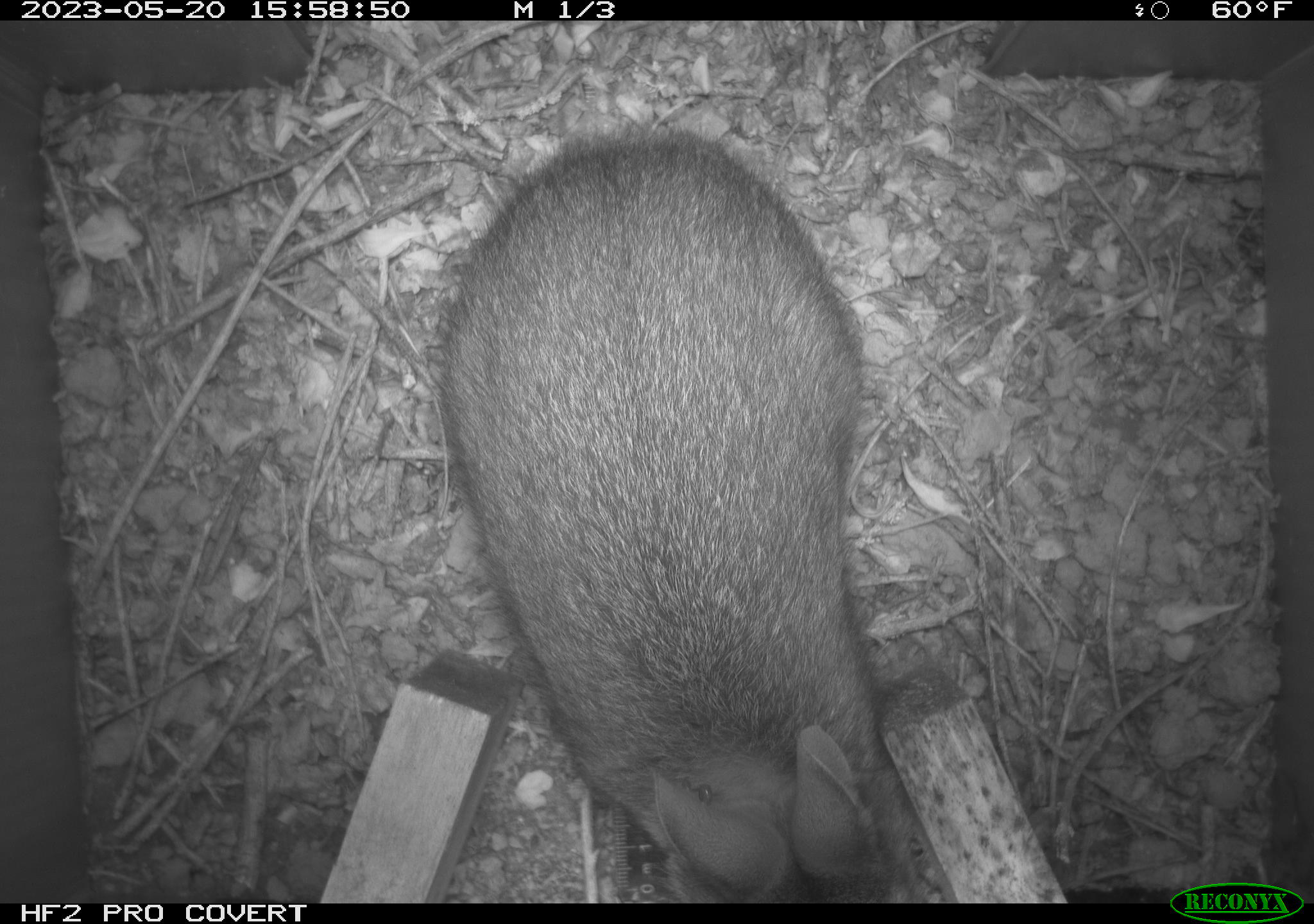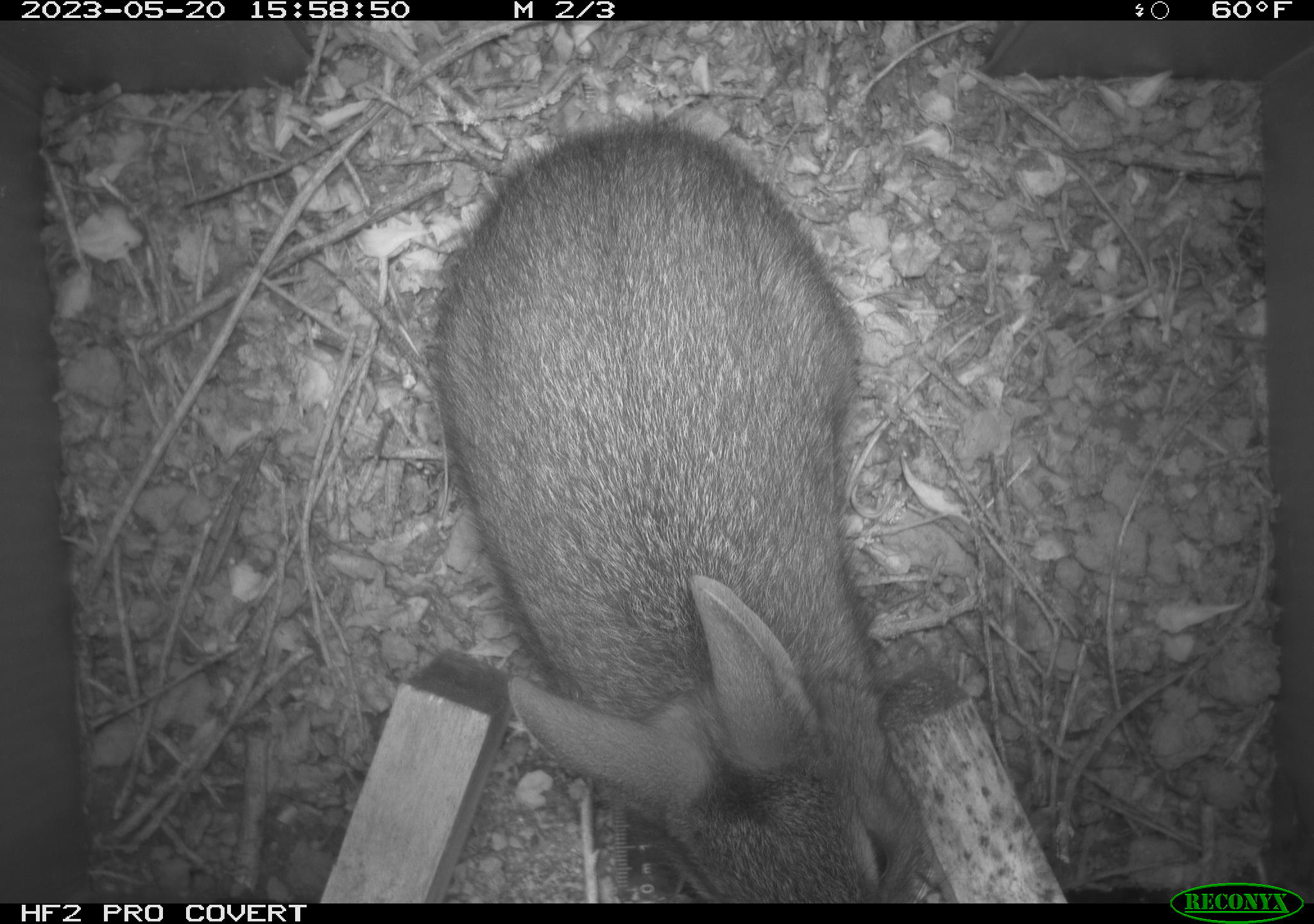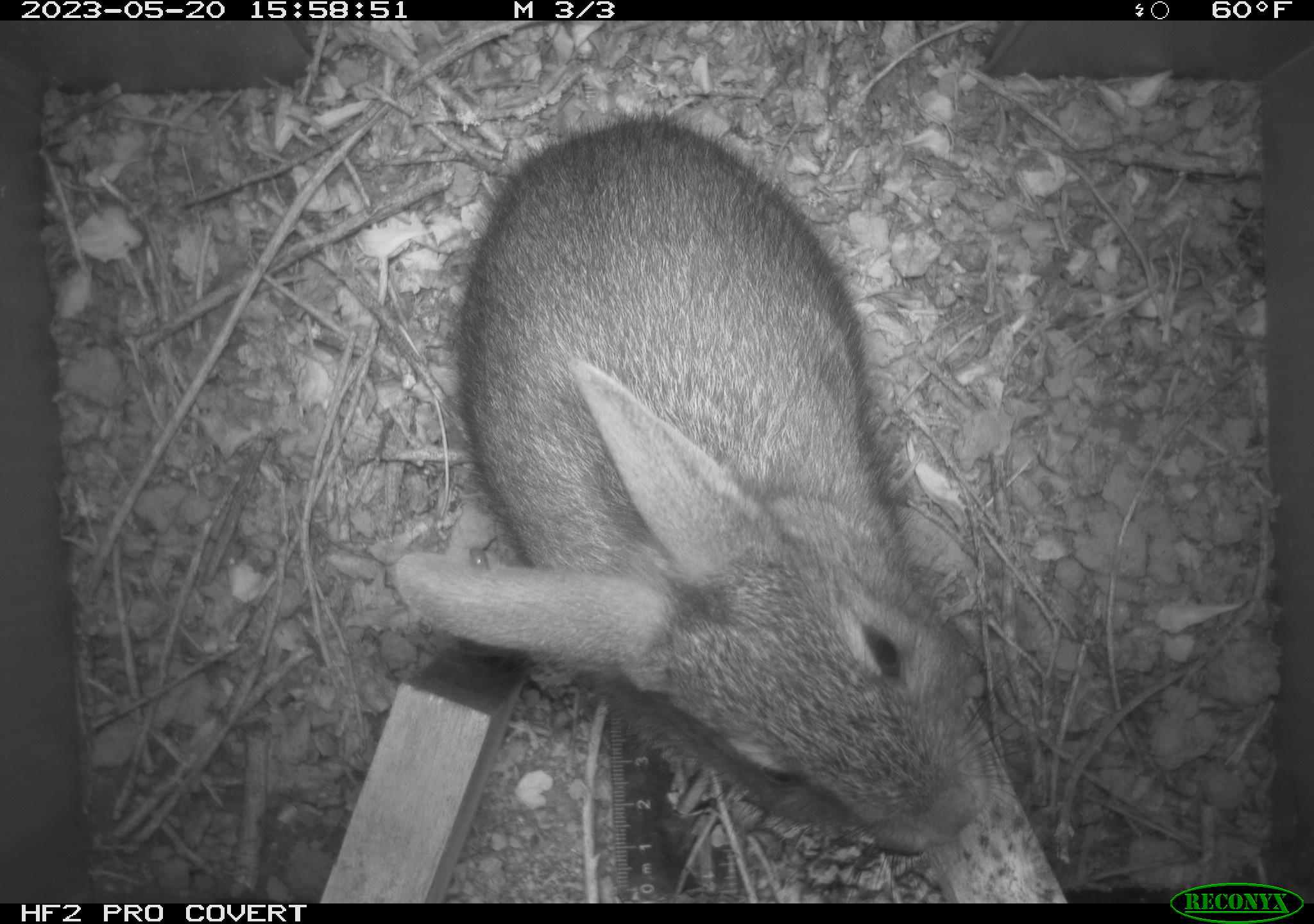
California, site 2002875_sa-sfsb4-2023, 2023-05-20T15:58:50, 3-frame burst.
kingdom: Animalia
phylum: Chordata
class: Mammalia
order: Lagomorpha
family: Leporidae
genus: Sylvilagus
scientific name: Sylvilagus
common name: cottontail rabbits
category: sylvilagus species